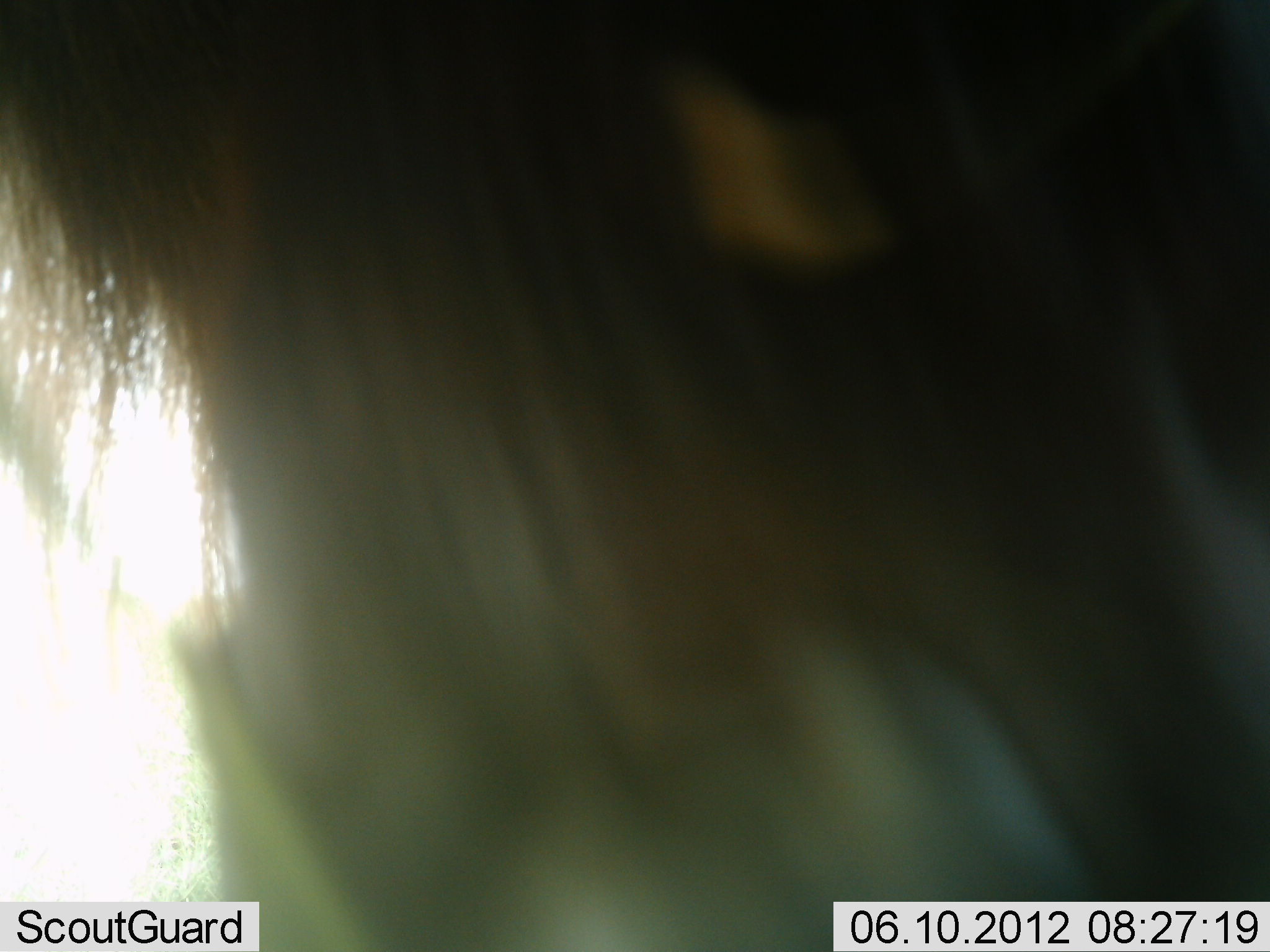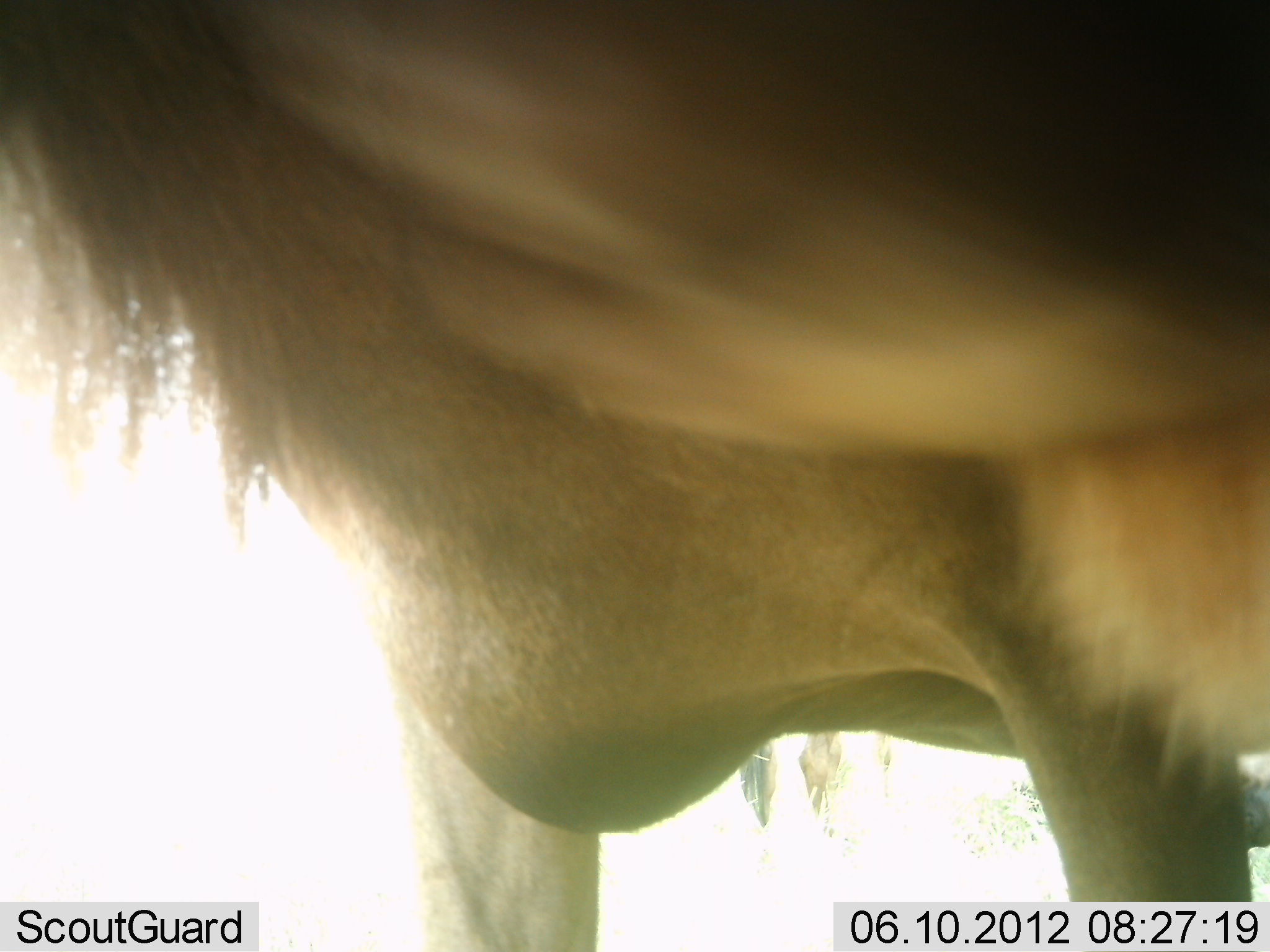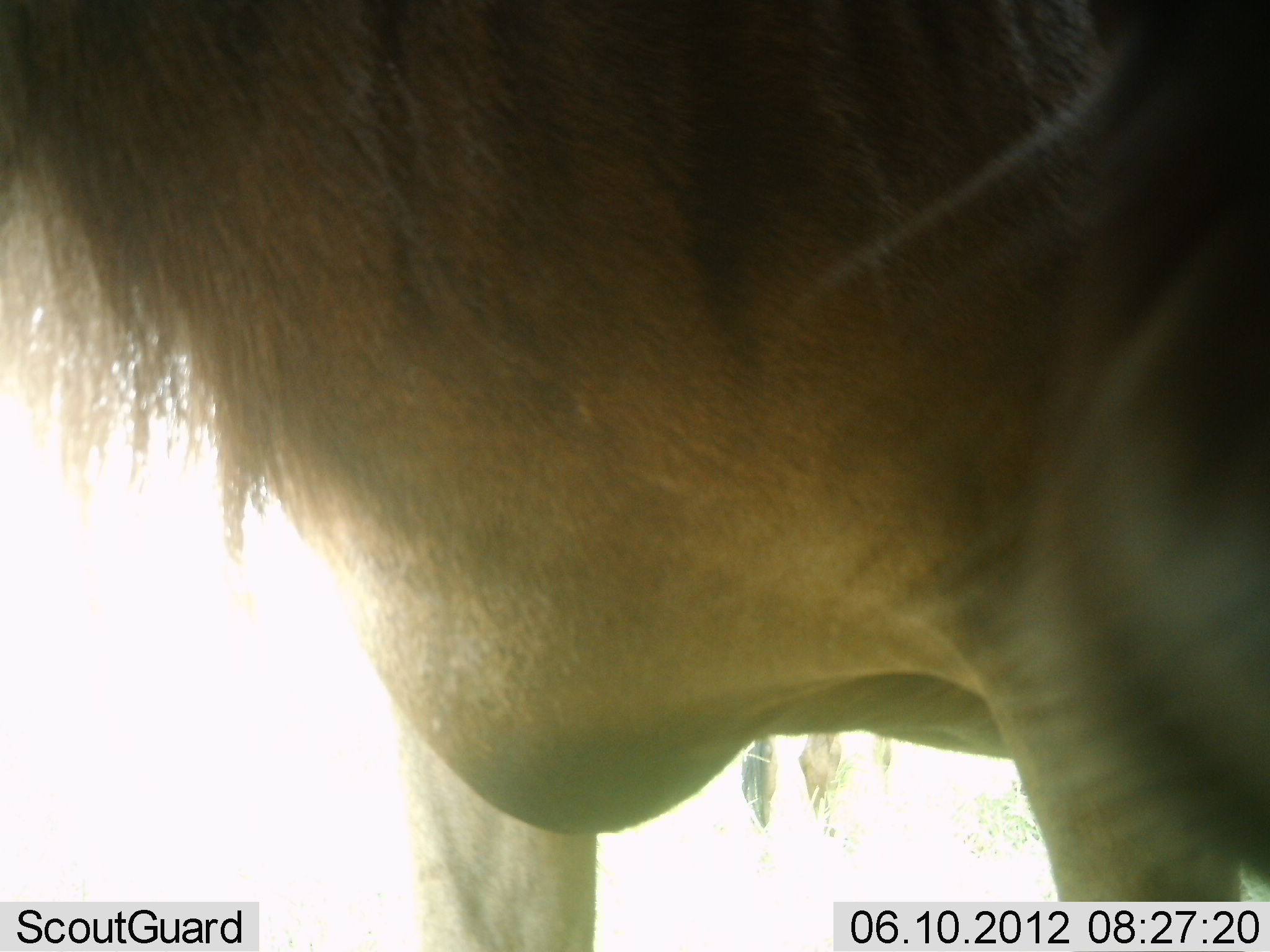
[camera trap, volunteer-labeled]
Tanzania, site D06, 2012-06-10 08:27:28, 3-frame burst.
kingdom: Animalia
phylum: Chordata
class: Mammalia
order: Artiodactyla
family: Bovidae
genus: Connochaetes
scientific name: Connochaetes taurinus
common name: blue wildebeest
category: wildebeest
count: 1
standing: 90%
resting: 0%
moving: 20%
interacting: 0%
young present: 0%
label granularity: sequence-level